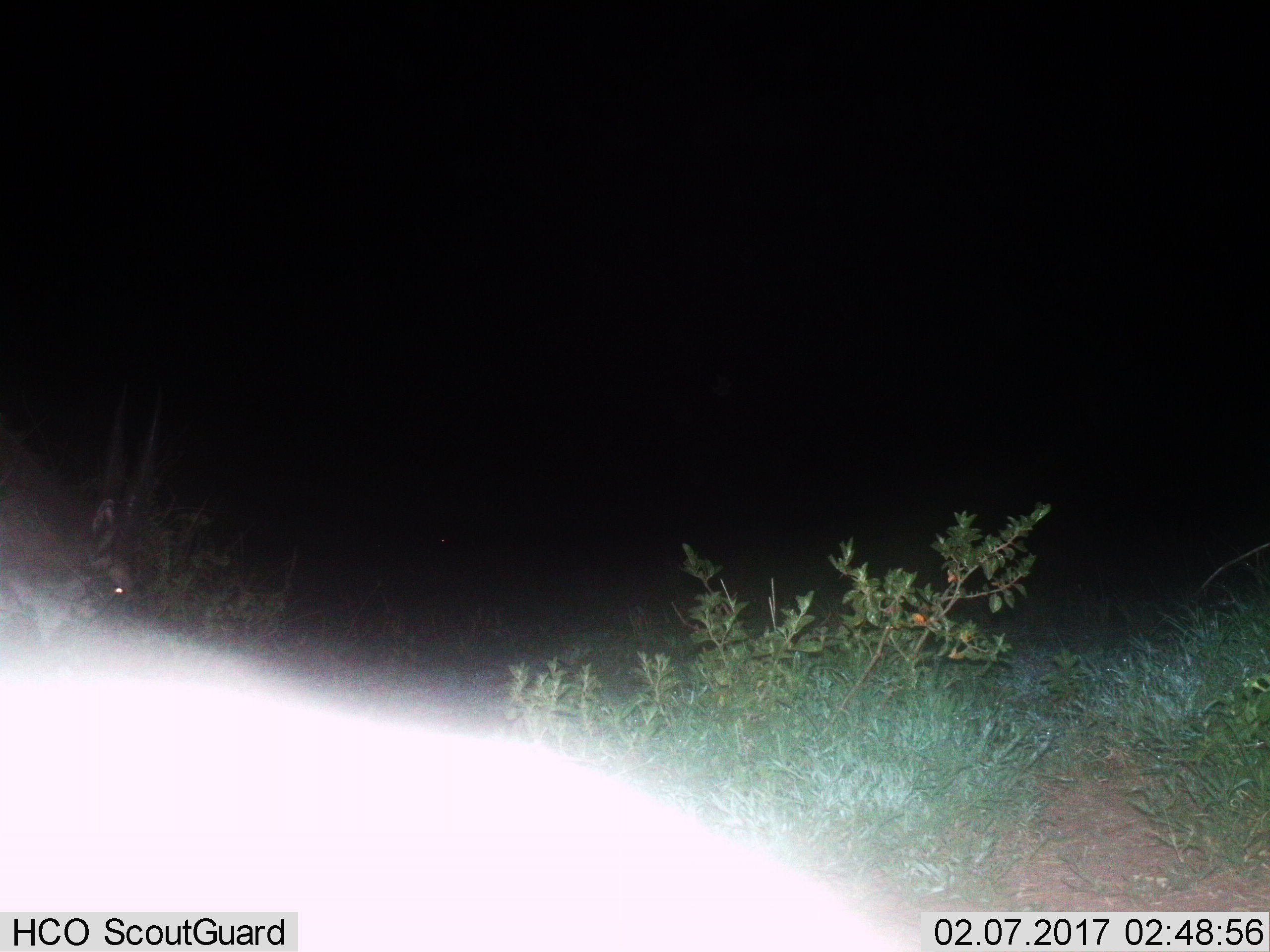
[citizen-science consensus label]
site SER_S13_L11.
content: unidentified animal